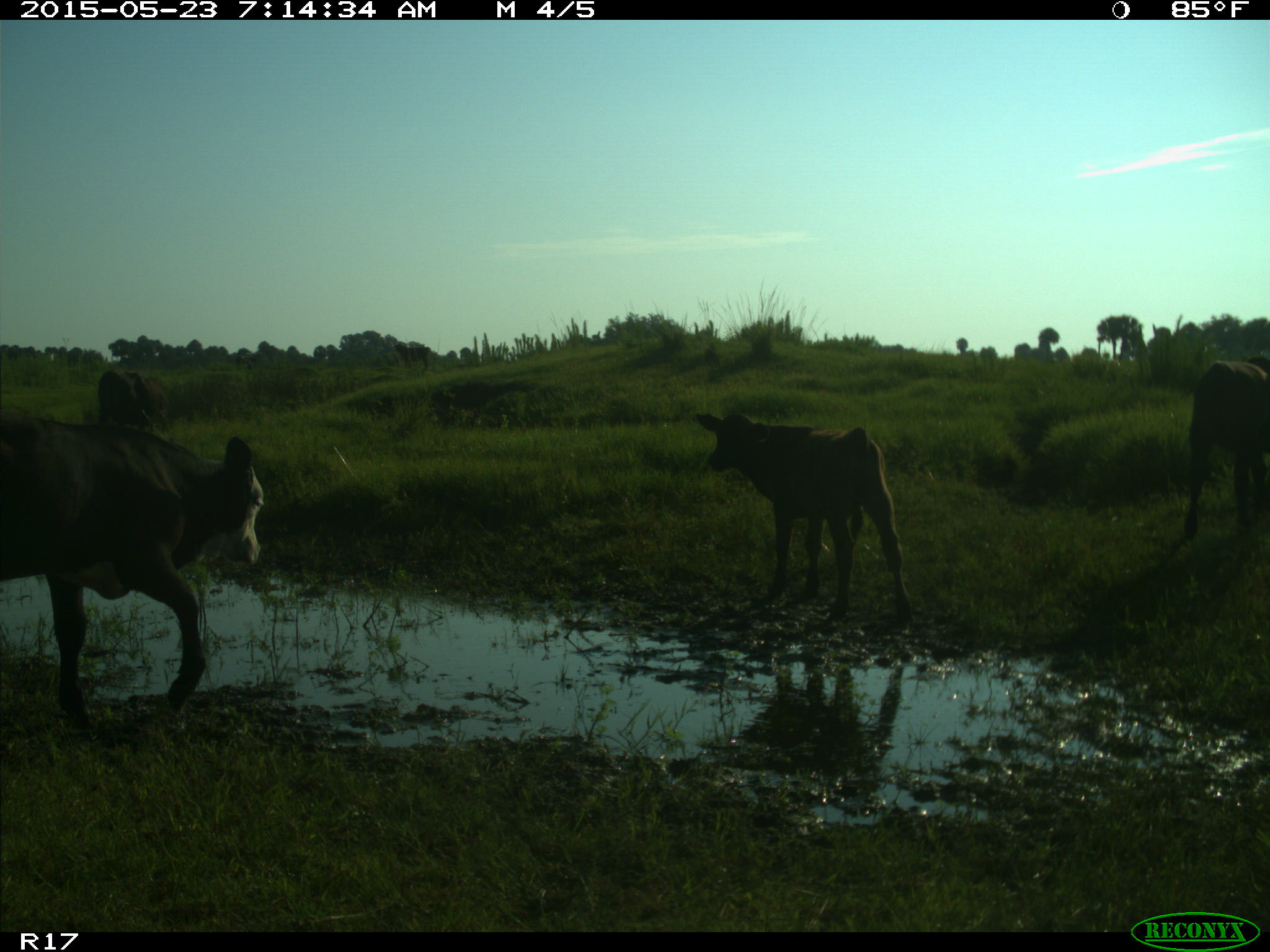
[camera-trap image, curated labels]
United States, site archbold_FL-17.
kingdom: Animalia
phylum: Chordata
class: Mammalia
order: Artiodactyla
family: Bovidae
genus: Bos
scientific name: Bos taurus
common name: domestic cow